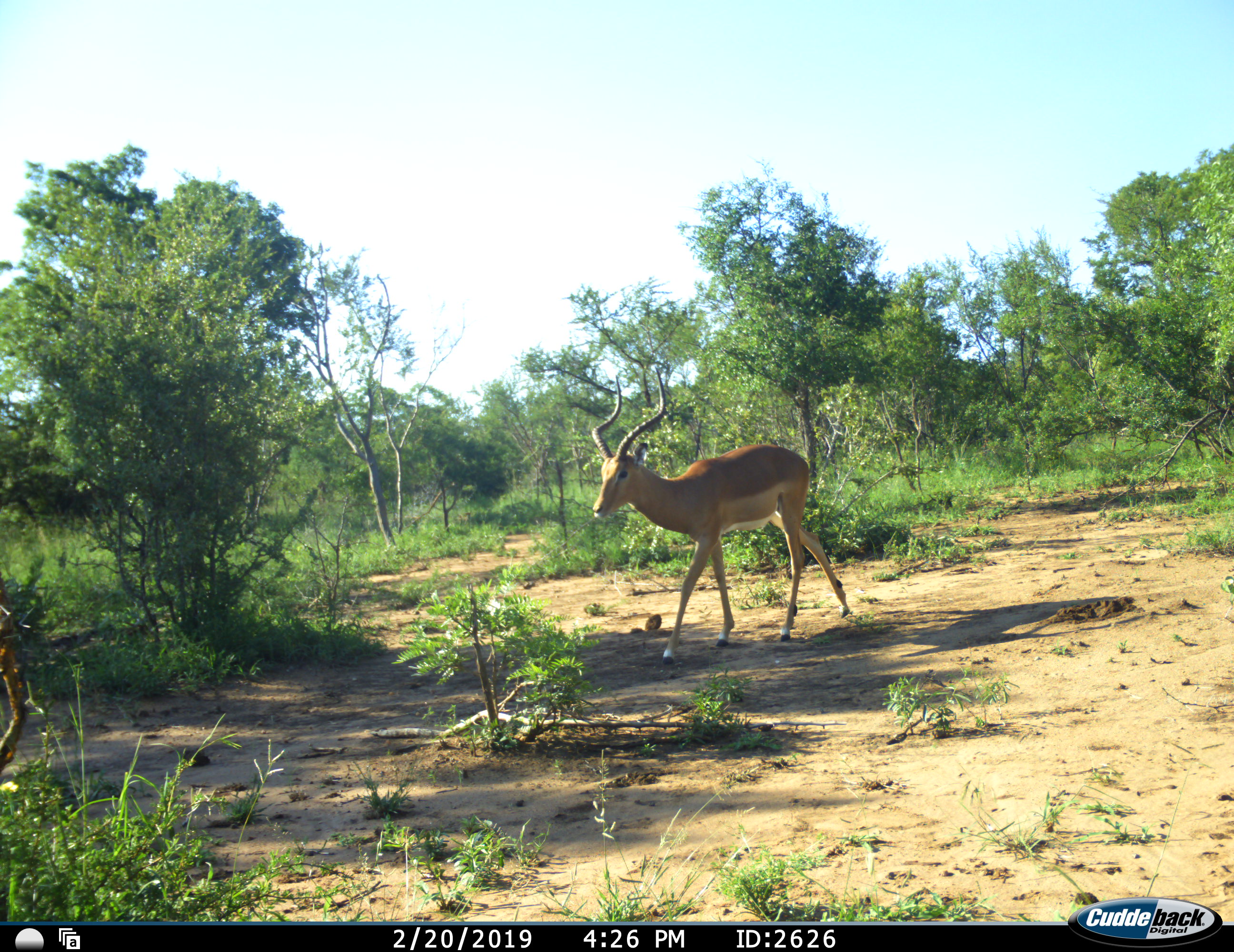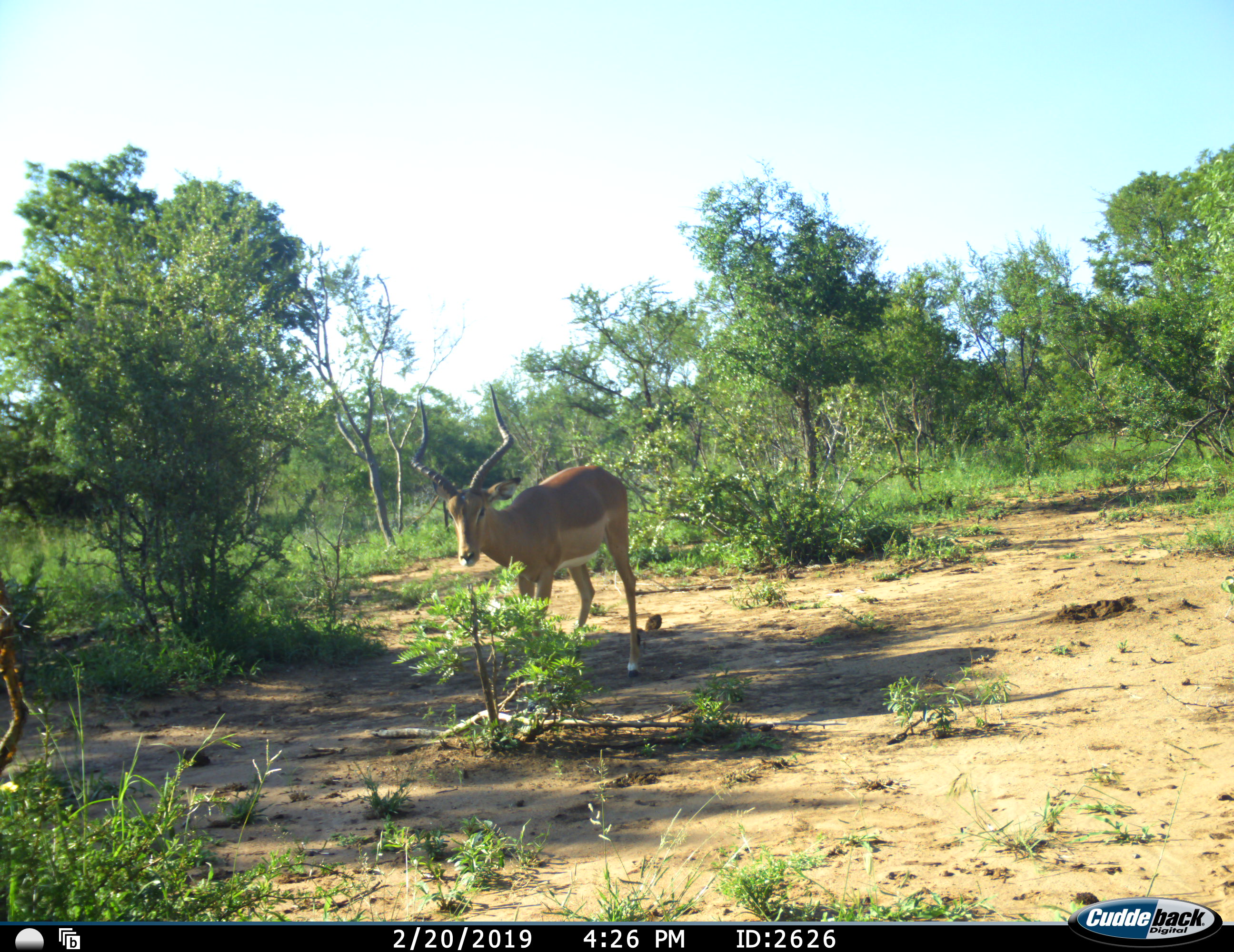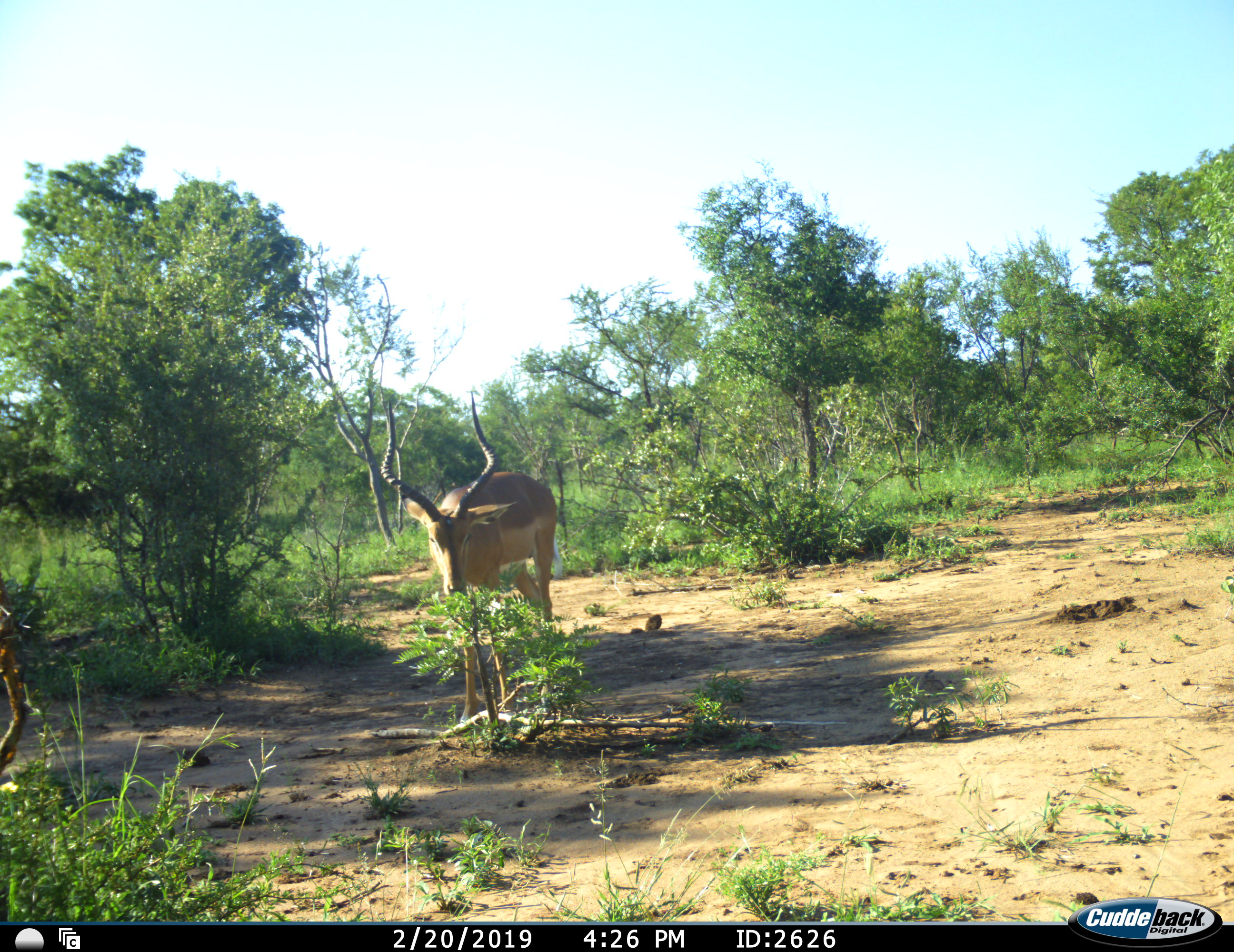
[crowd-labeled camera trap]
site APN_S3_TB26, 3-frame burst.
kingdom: Animalia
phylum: Chordata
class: Mammalia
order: Artiodactyla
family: Bovidae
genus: Aepyceros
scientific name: Aepyceros melampus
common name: impala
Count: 1.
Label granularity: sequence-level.